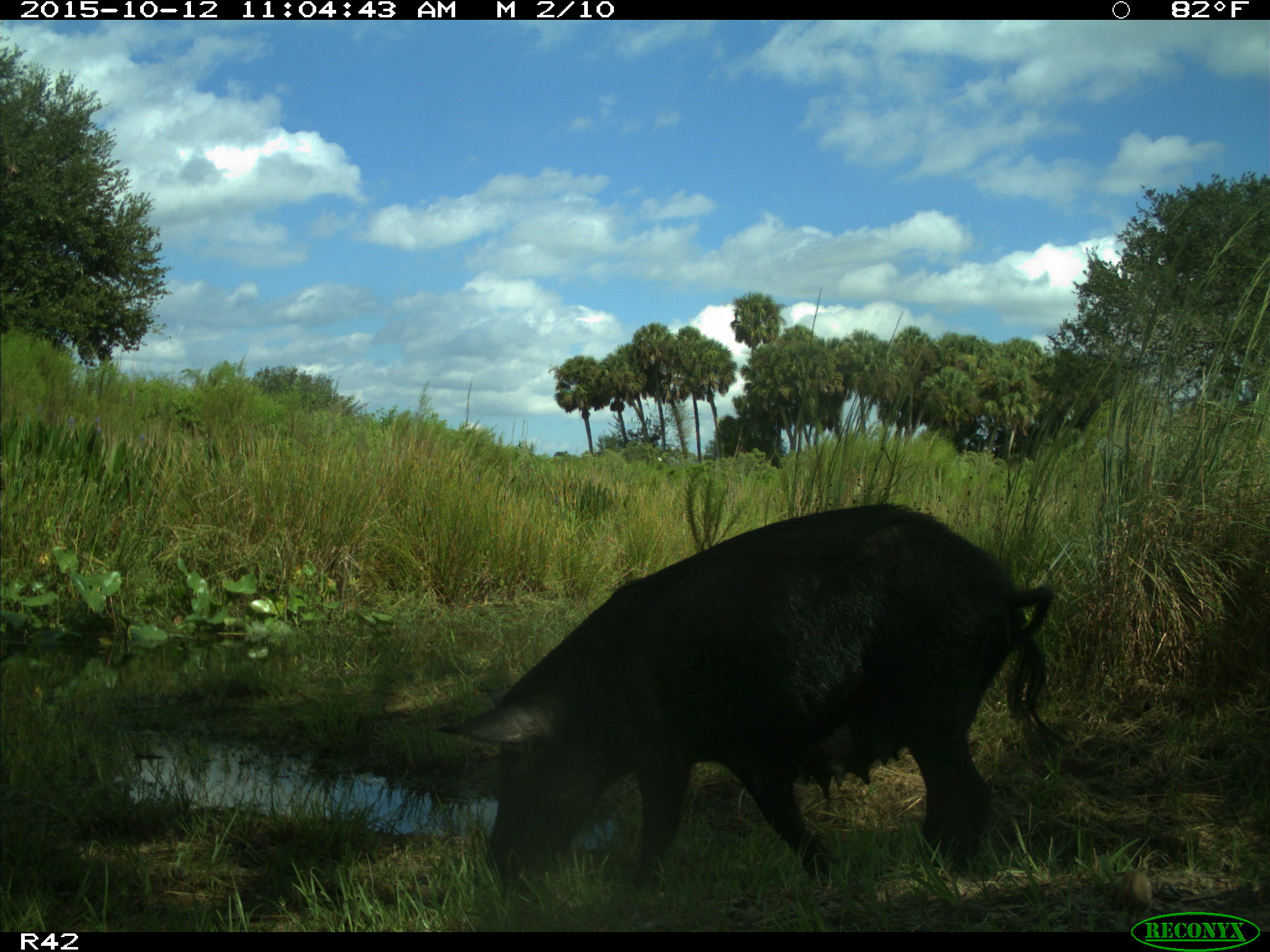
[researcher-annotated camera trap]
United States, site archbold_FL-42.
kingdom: Animalia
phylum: Chordata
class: Mammalia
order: Artiodactyla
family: Suidae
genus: Sus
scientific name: Sus scrofa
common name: wild boar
Sus scrofa (wild boar).